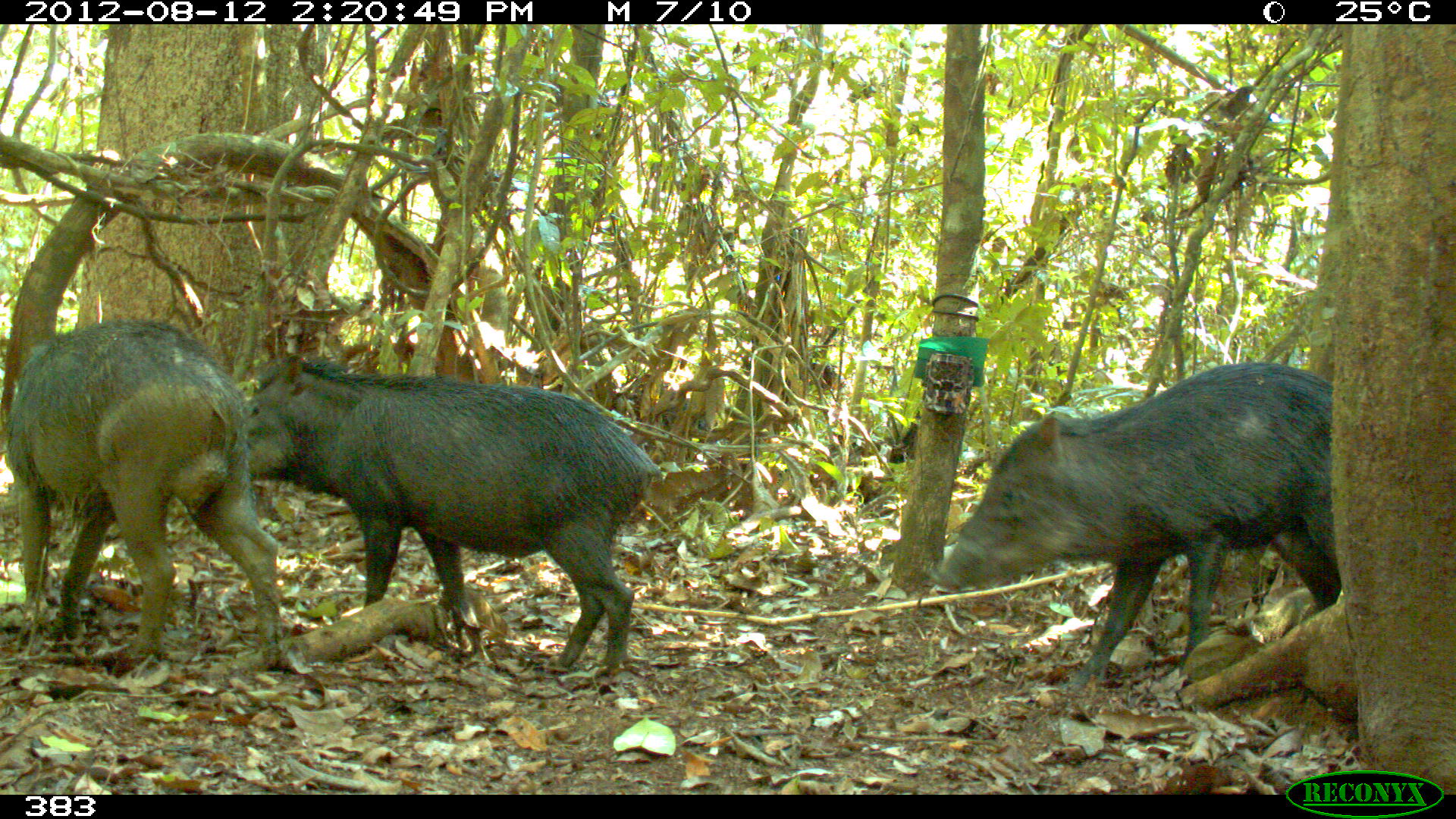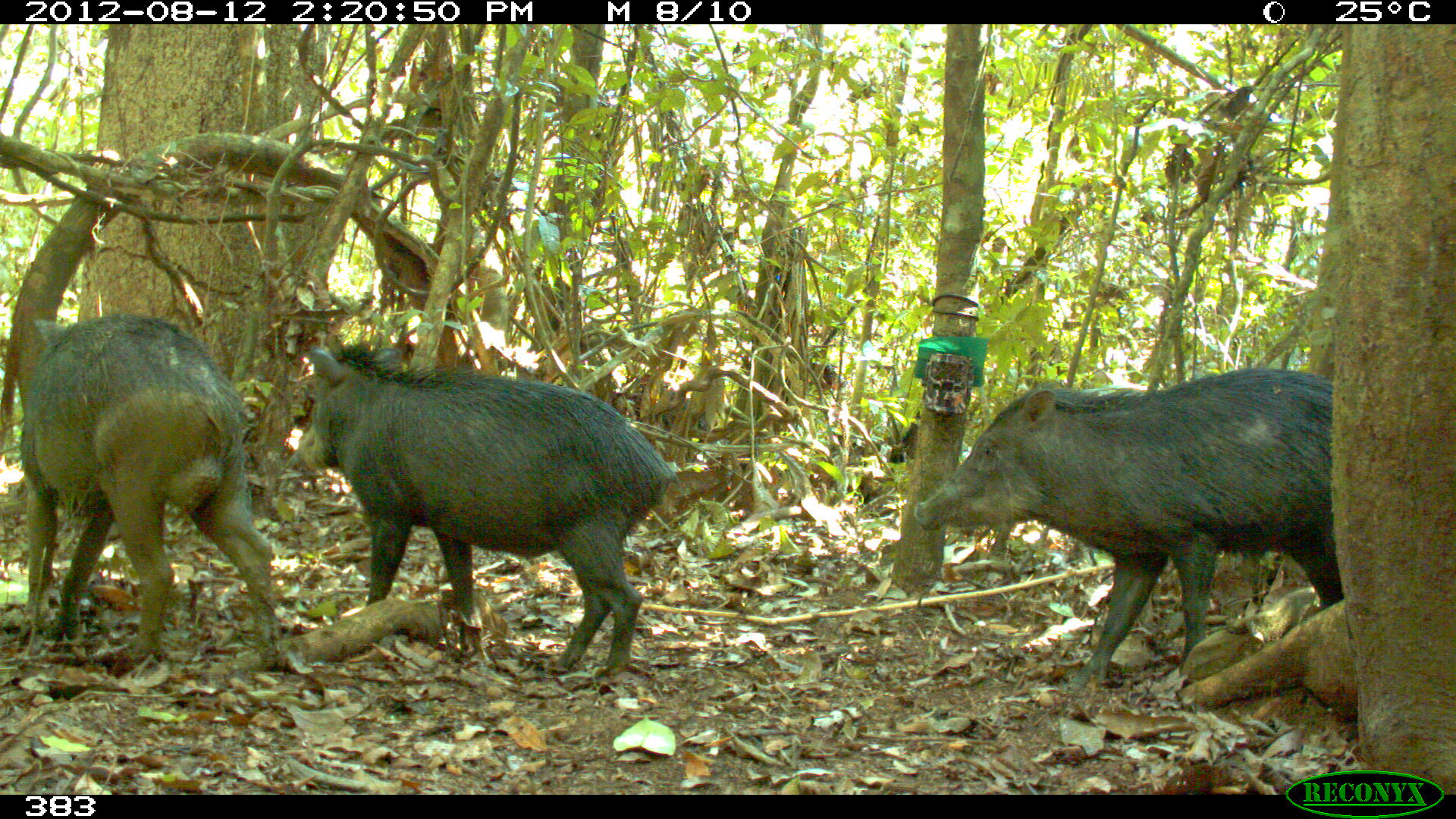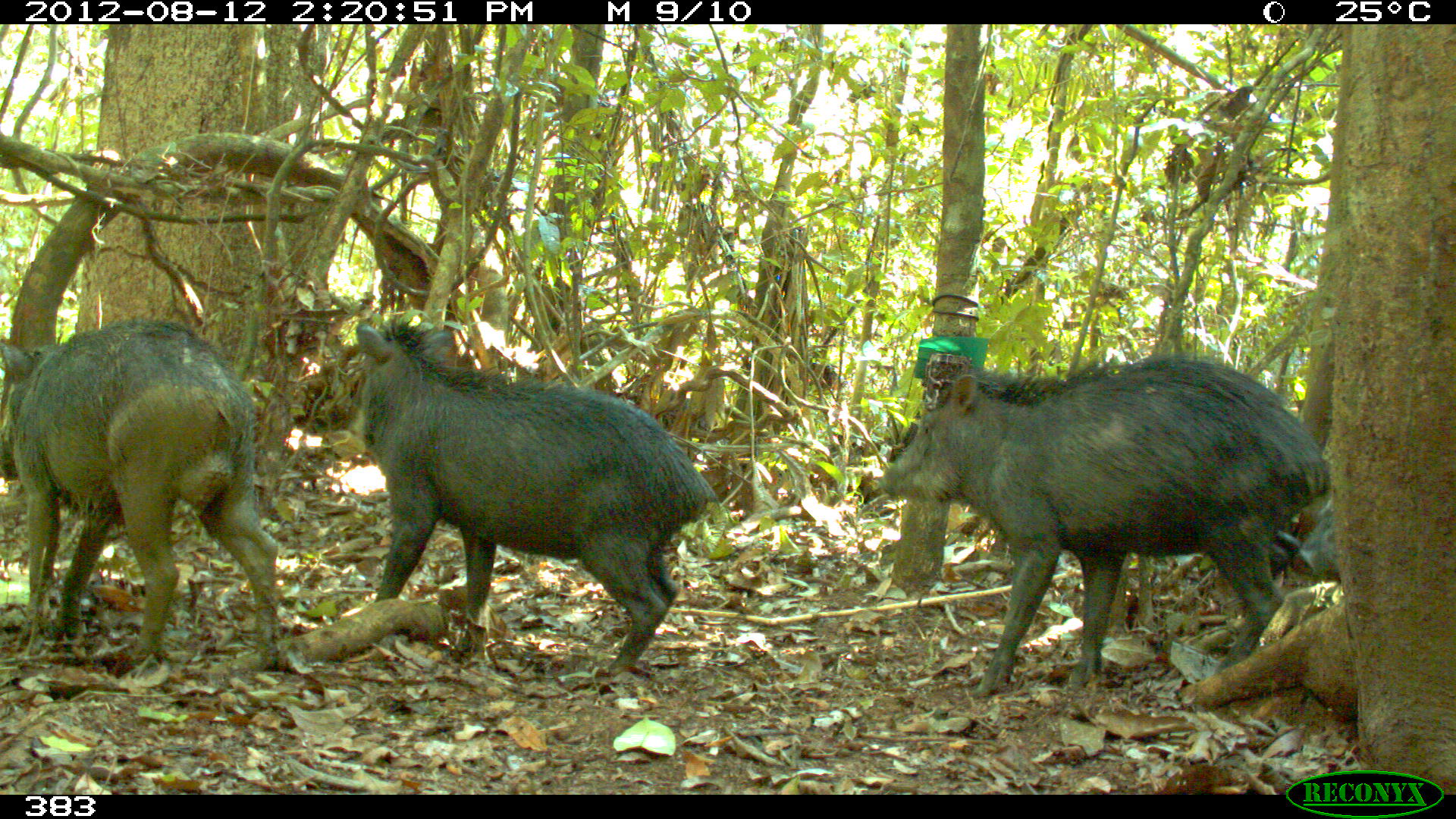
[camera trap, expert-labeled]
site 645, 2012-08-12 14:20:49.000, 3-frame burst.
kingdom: Animalia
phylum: Chordata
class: Mammalia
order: Artiodactyla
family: Tayassuidae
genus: Tayassu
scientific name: Tayassu pecari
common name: white-lipped peccary